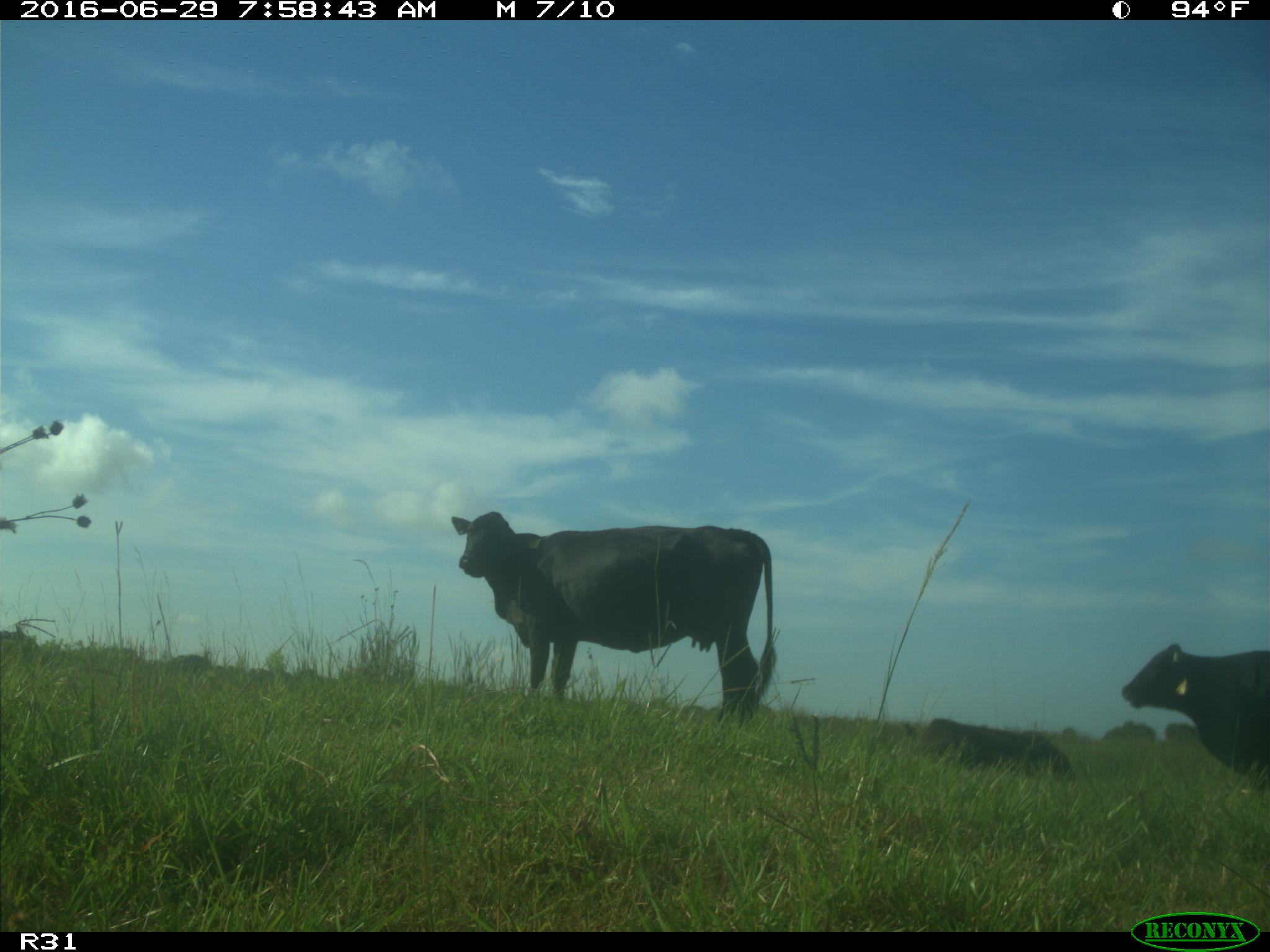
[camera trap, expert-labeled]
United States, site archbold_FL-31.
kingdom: Animalia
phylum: Chordata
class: Mammalia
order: Artiodactyla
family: Bovidae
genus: Bos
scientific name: Bos taurus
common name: domestic cow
Bos taurus (domestic cow).